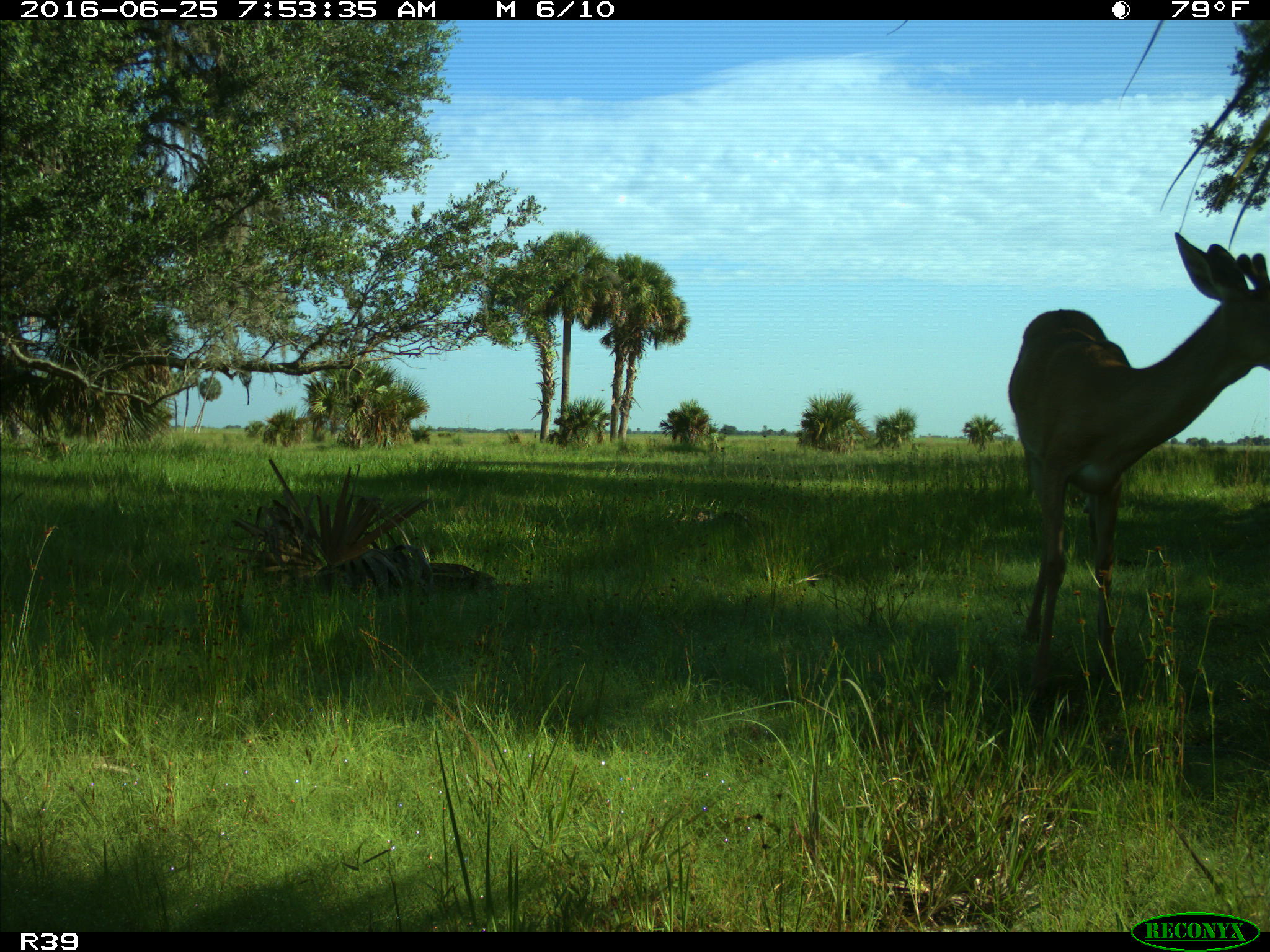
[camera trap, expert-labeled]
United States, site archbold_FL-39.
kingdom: Animalia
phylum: Chordata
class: Mammalia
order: Artiodactyla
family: Cervidae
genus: Odocoileus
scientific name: Odocoileus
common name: deer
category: unidentified deer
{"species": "unidentified deer (deer) (Odocoileus)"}